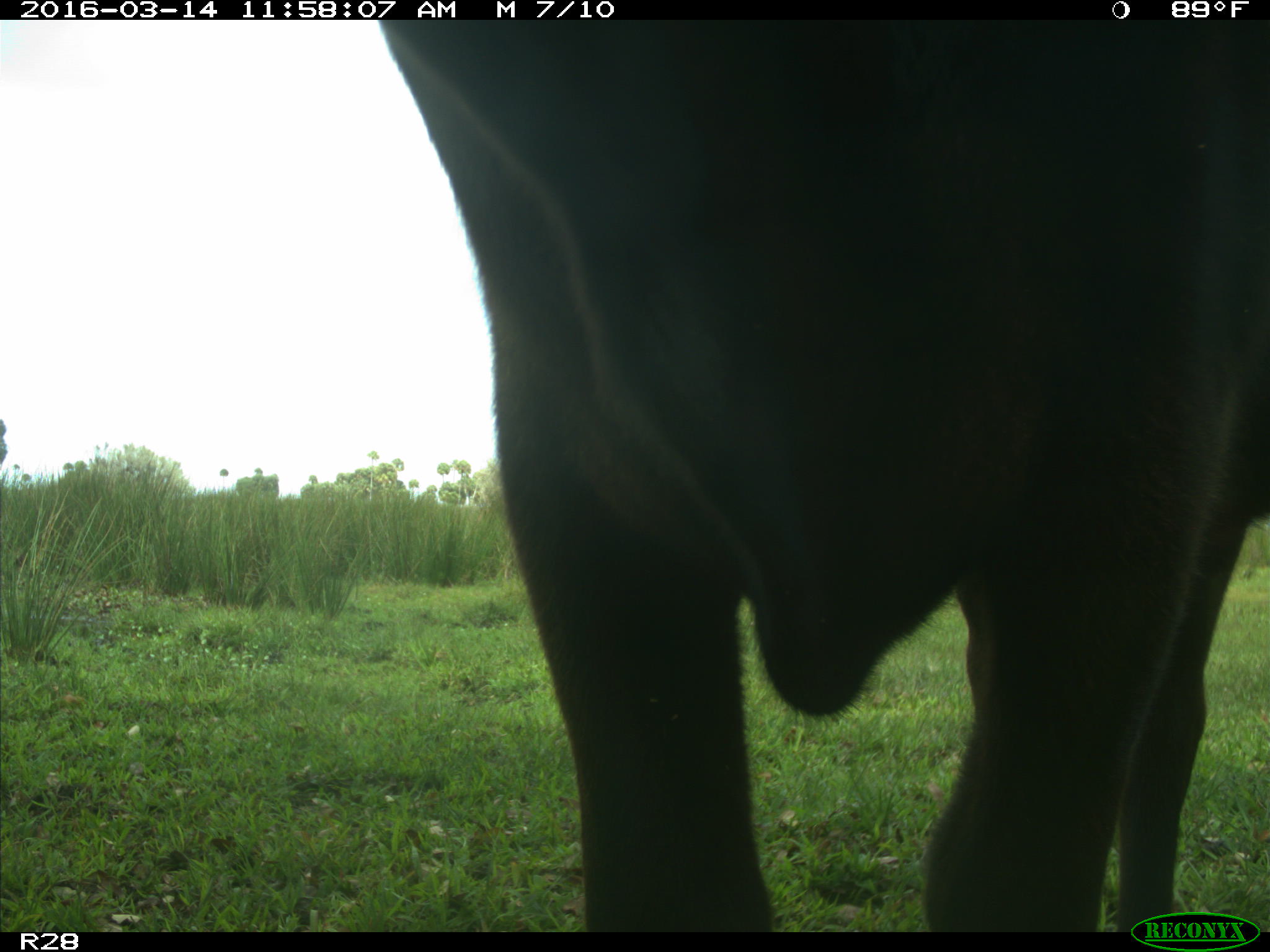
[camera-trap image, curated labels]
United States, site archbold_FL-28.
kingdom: Animalia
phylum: Chordata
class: Mammalia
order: Artiodactyla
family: Bovidae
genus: Bos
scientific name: Bos taurus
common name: domestic cow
Bos taurus (domestic cow).